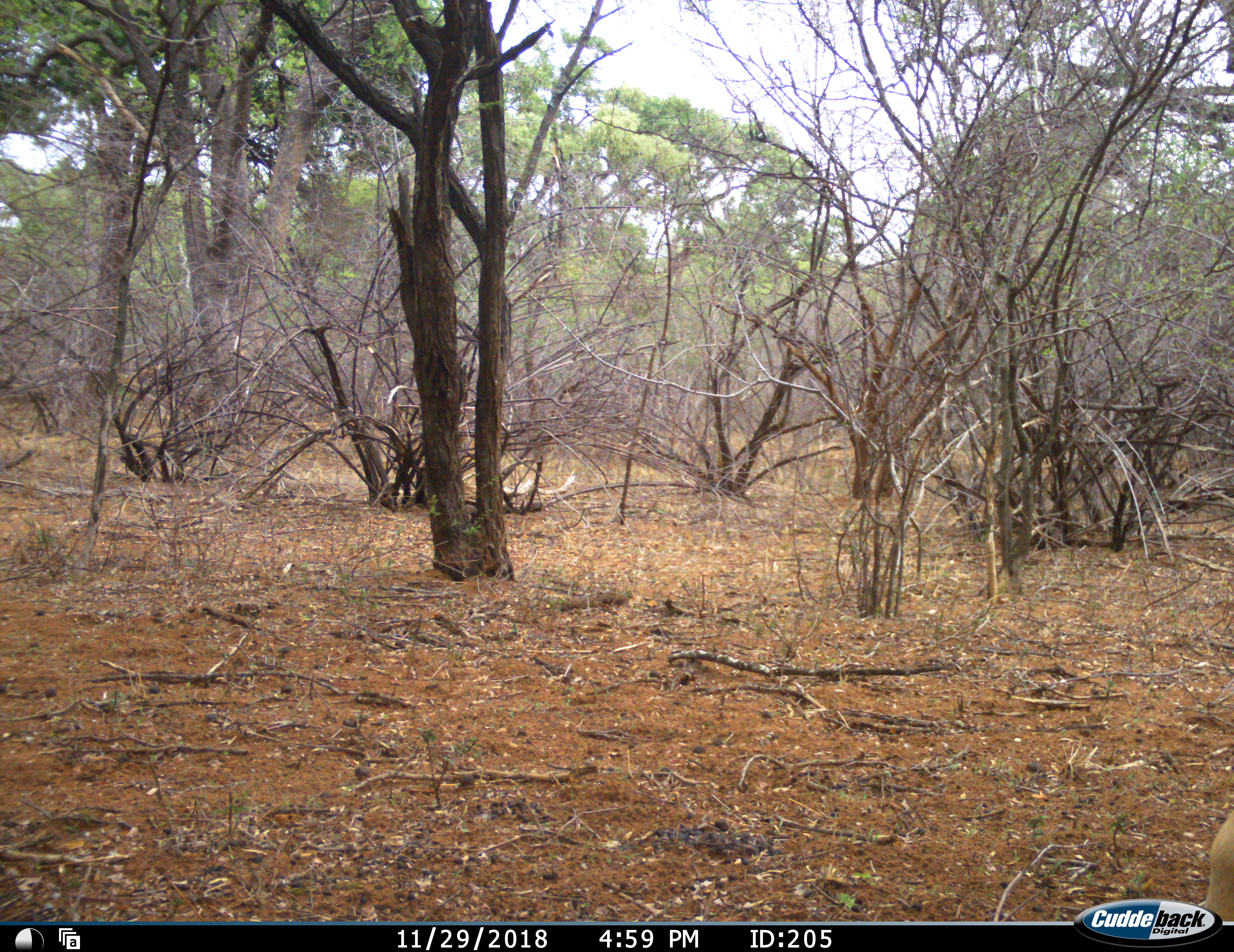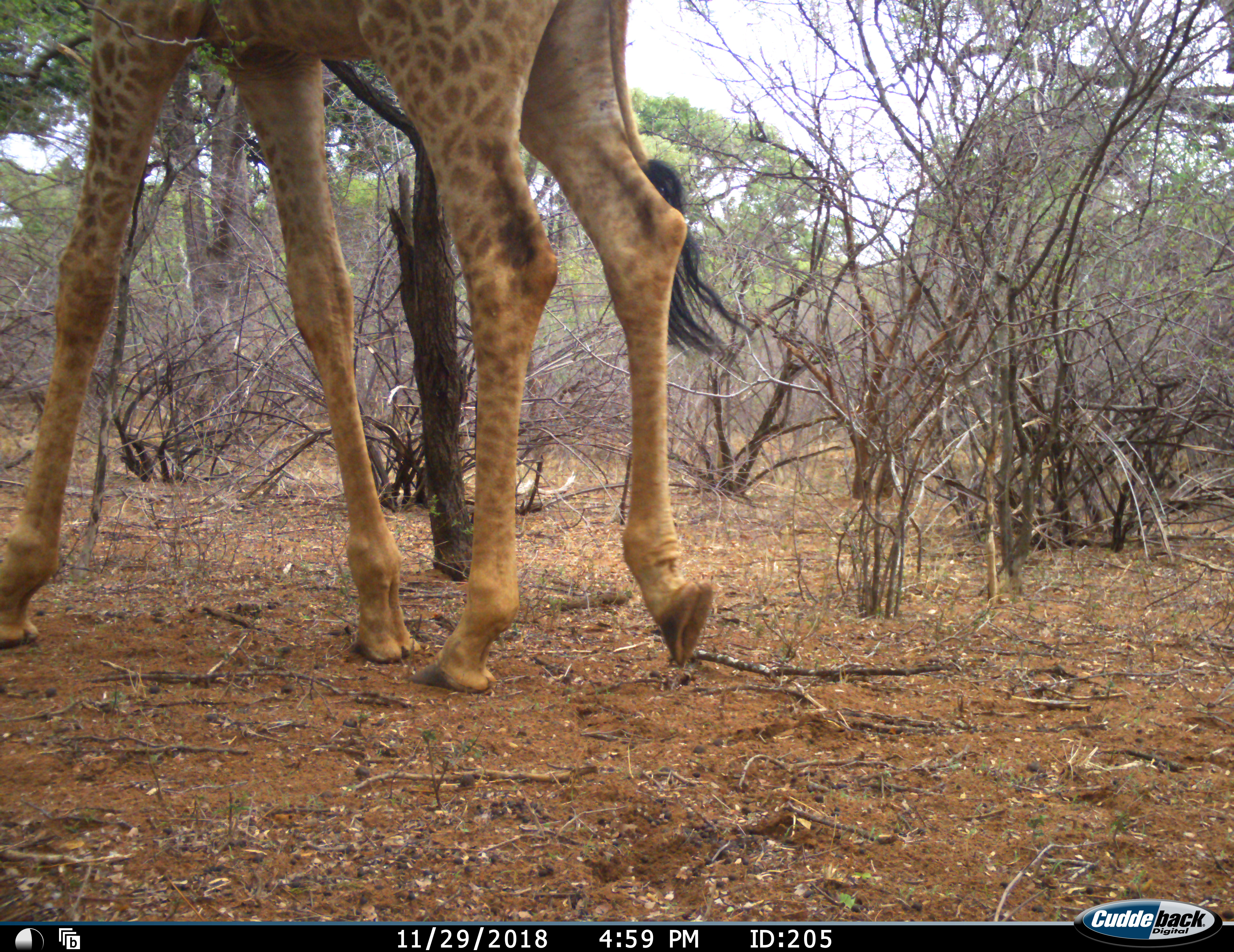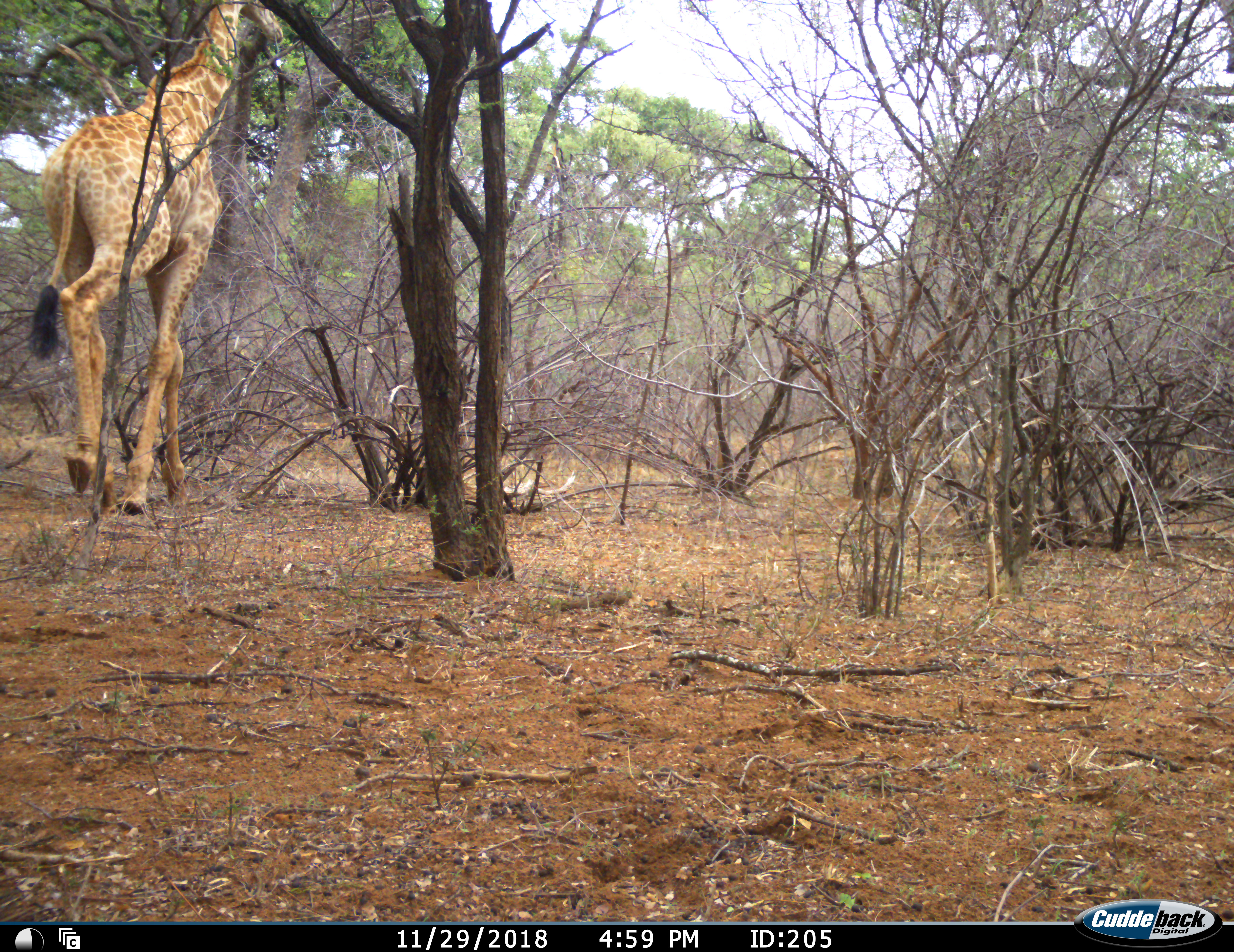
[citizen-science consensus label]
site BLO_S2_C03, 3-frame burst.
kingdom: Animalia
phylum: Chordata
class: Mammalia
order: Artiodactyla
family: Giraffidae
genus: Giraffa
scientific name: Giraffa camelopardalis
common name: giraffe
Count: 1.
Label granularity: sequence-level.